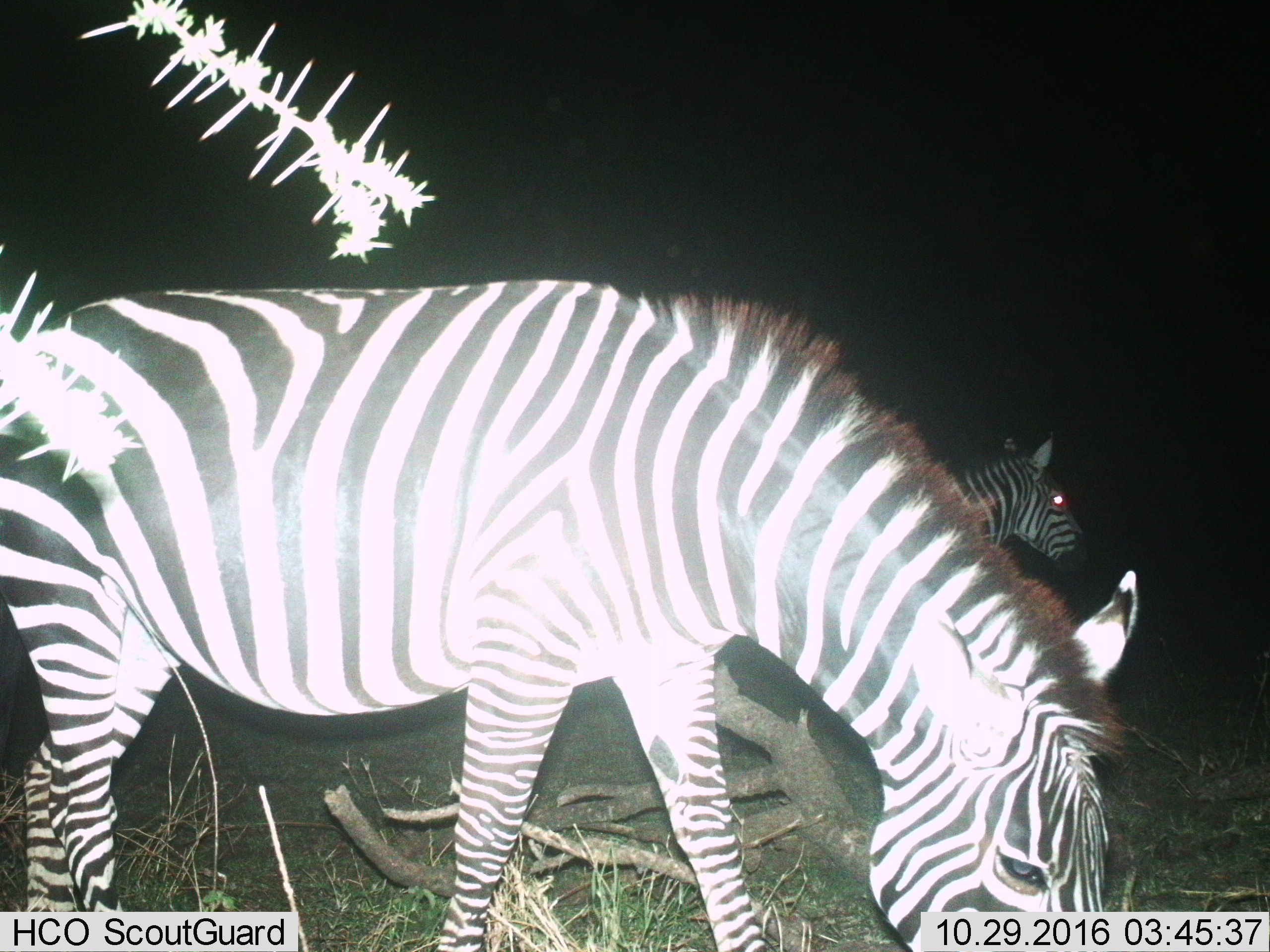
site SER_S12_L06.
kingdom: Animalia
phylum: Chordata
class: Mammalia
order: Perissodactyla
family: Equidae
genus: Equus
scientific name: Equus quagga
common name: plains zebra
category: zebraplains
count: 2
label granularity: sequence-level